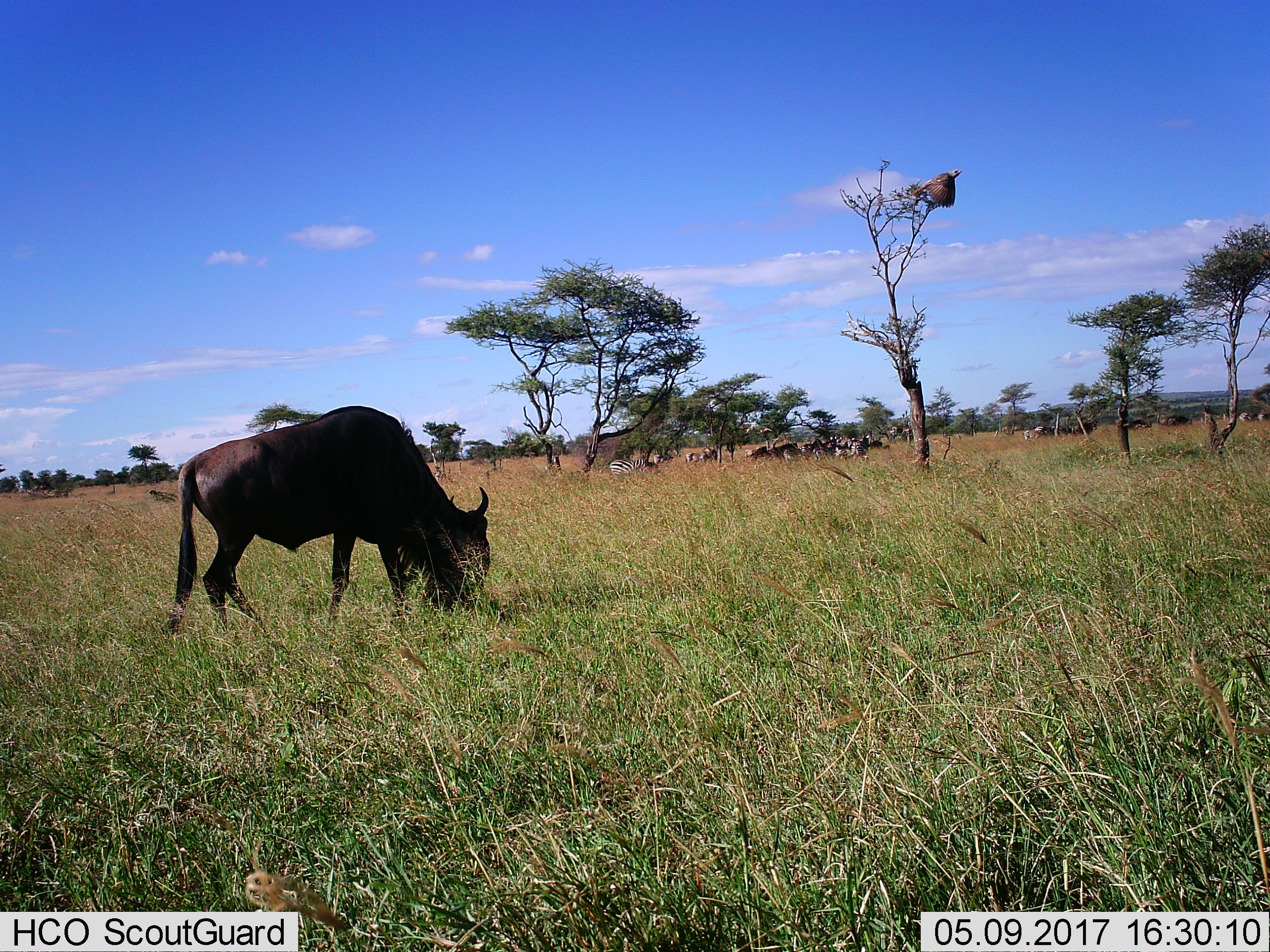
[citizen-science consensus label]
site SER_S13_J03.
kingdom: Animalia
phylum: Chordata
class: Mammalia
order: Artiodactyla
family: Bovidae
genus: Connochaetes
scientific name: Connochaetes taurinus taurinus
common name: blue wildebeest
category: wildebeestblue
Wildebeestblue (blue wildebeest) (Connochaetes taurinus taurinus), count 3. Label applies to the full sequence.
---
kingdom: Animalia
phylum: Chordata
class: Mammalia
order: Perissodactyla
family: Equidae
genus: Equus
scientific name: Equus quagga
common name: plains zebra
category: zebraplains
Zebraplains (plains zebra) (Equus quagga), count 7. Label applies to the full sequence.